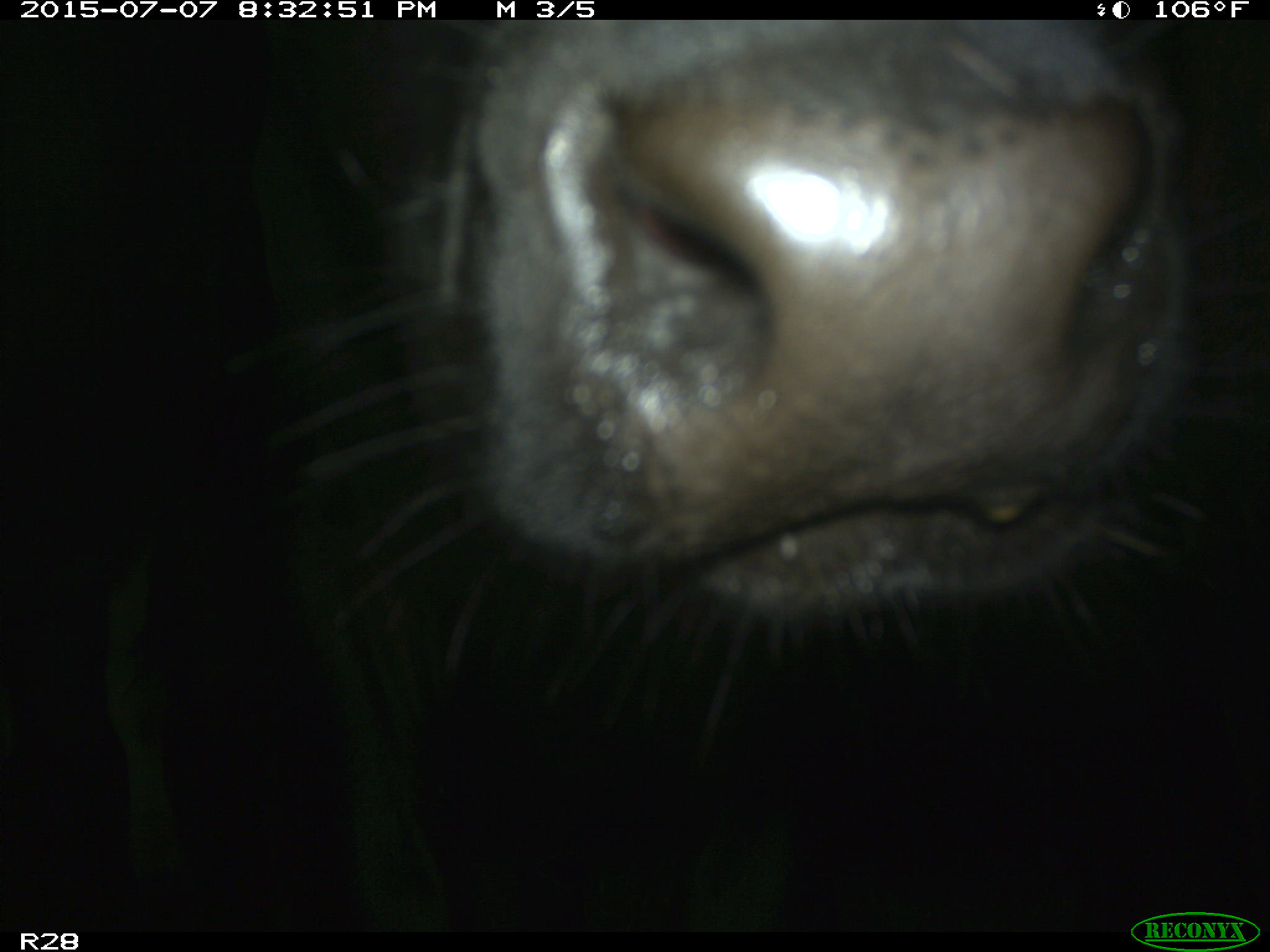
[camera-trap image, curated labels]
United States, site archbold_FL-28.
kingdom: Animalia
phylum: Chordata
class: Mammalia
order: Artiodactyla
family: Bovidae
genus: Bos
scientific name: Bos taurus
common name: domestic cow